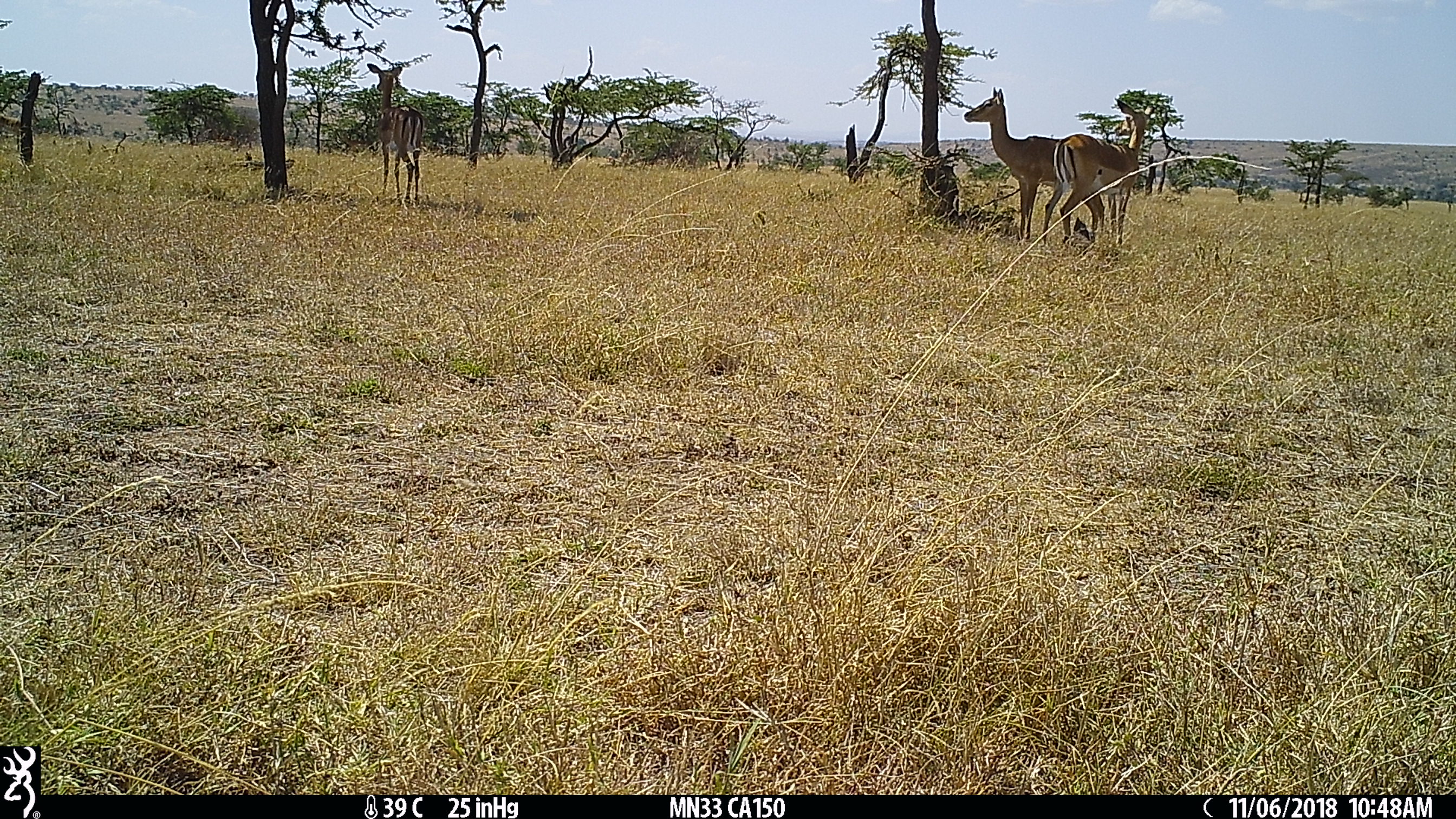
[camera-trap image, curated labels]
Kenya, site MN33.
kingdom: Animalia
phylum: Chordata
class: Mammalia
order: Artiodactyla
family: Bovidae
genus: Aepyceros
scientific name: Aepyceros melampus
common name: impala